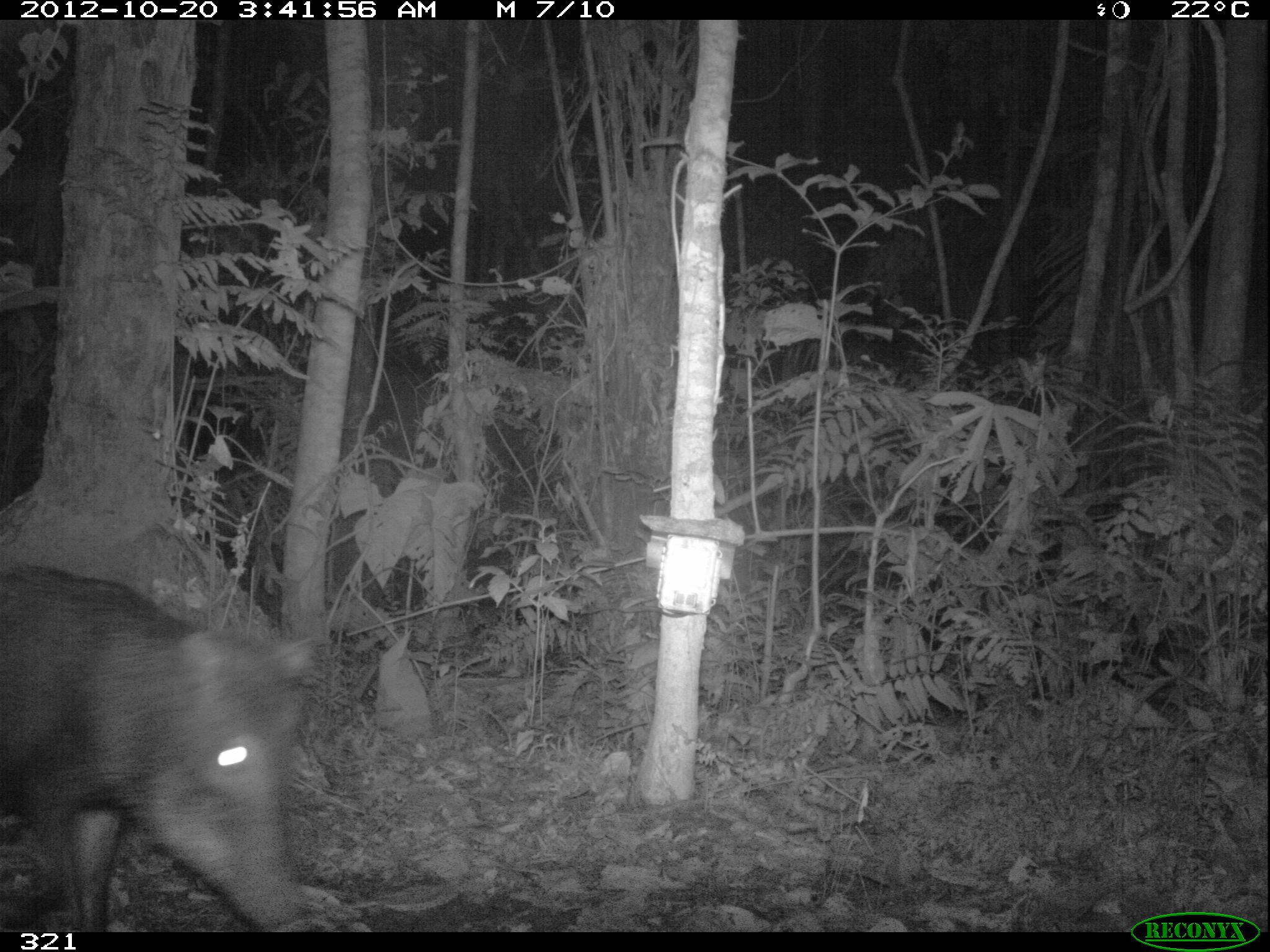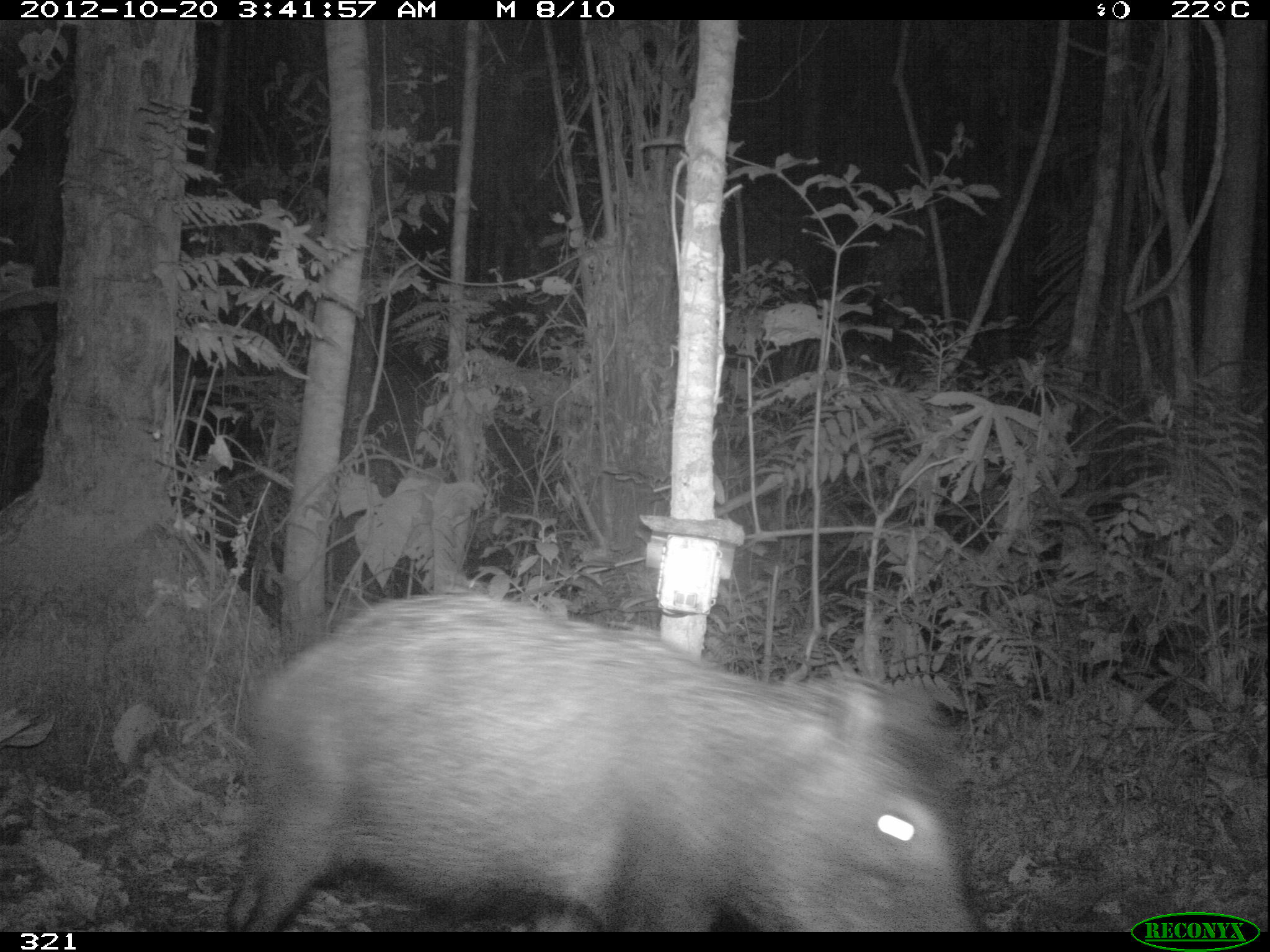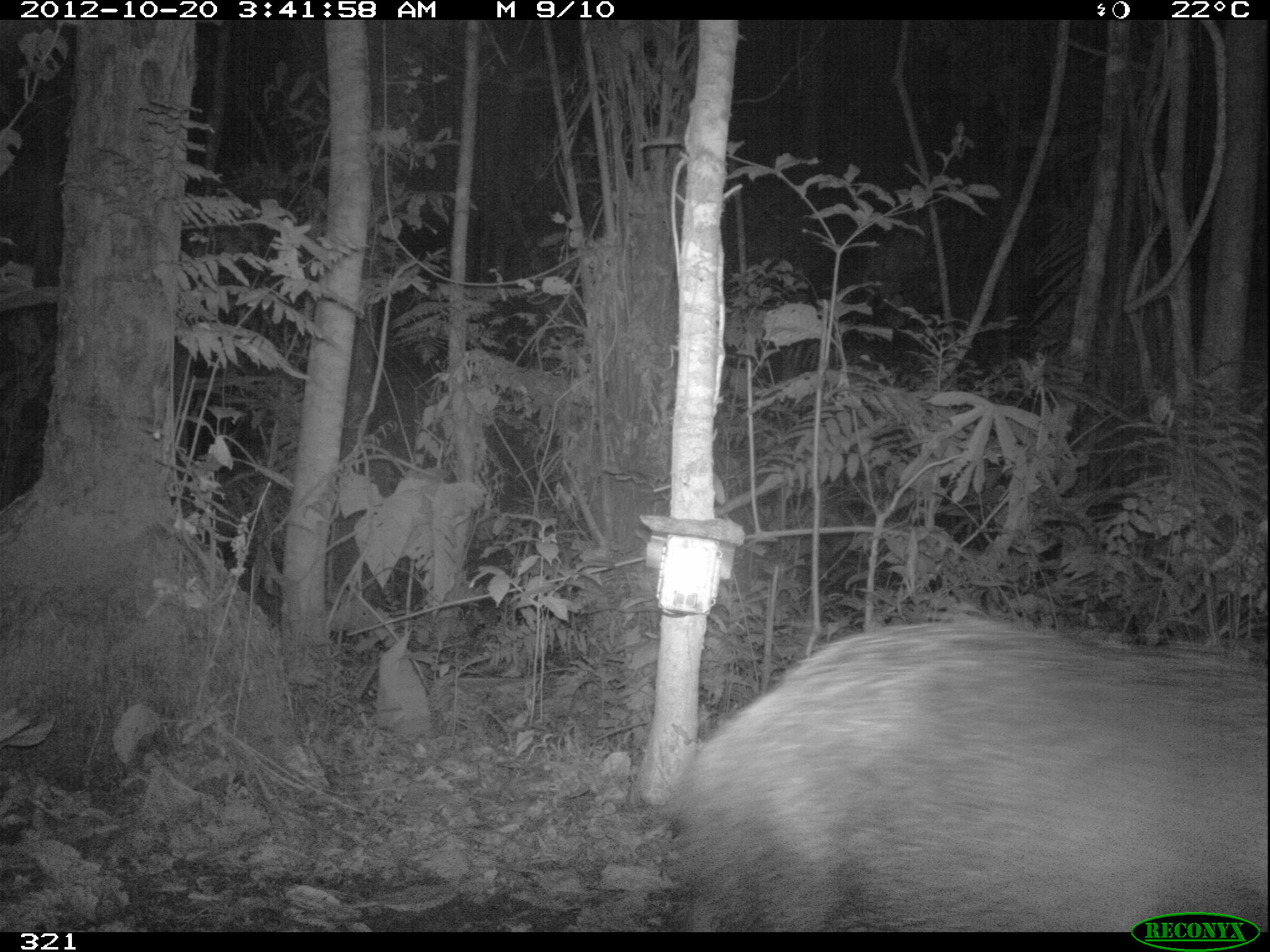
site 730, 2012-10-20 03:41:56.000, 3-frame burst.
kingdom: Animalia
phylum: Chordata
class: Mammalia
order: Artiodactyla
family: Tayassuidae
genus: Tayassu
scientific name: Tayassu pecari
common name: white-lipped peccary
Tayassu pecari (white-lipped peccary).